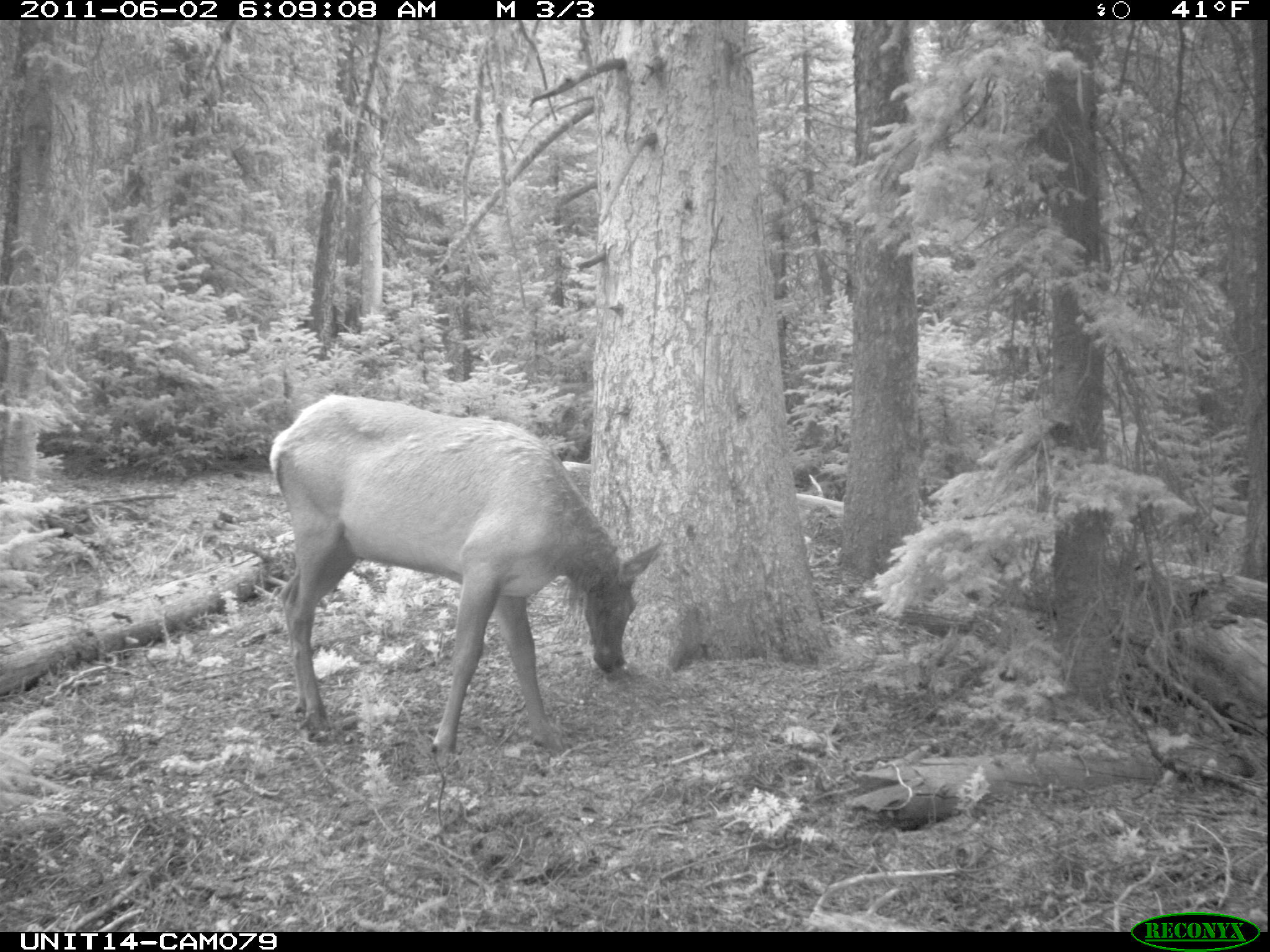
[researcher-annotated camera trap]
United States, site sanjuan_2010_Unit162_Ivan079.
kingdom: Animalia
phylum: Chordata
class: Mammalia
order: Artiodactyla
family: Cervidae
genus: Cervus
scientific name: Cervus elaphus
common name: red deer